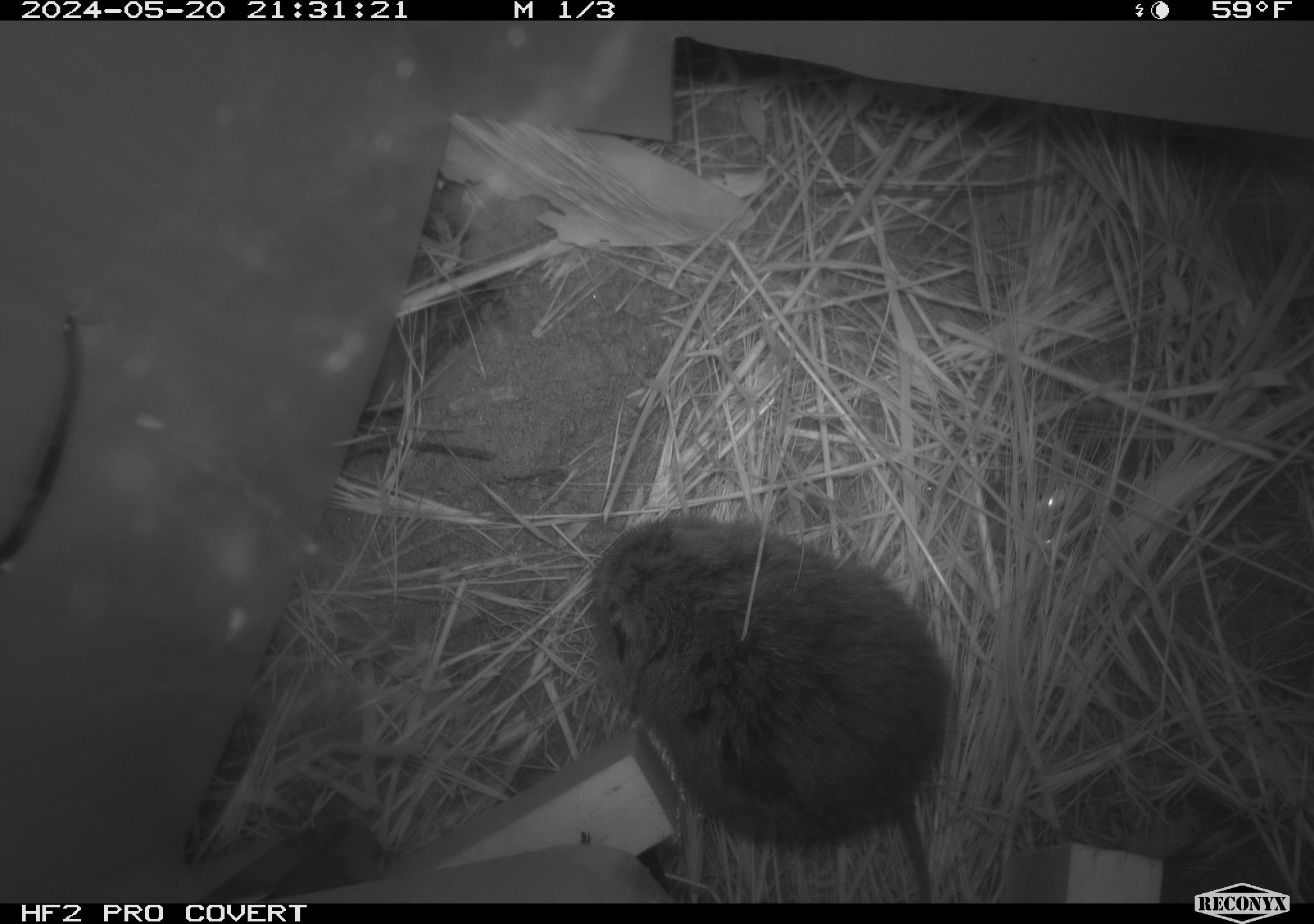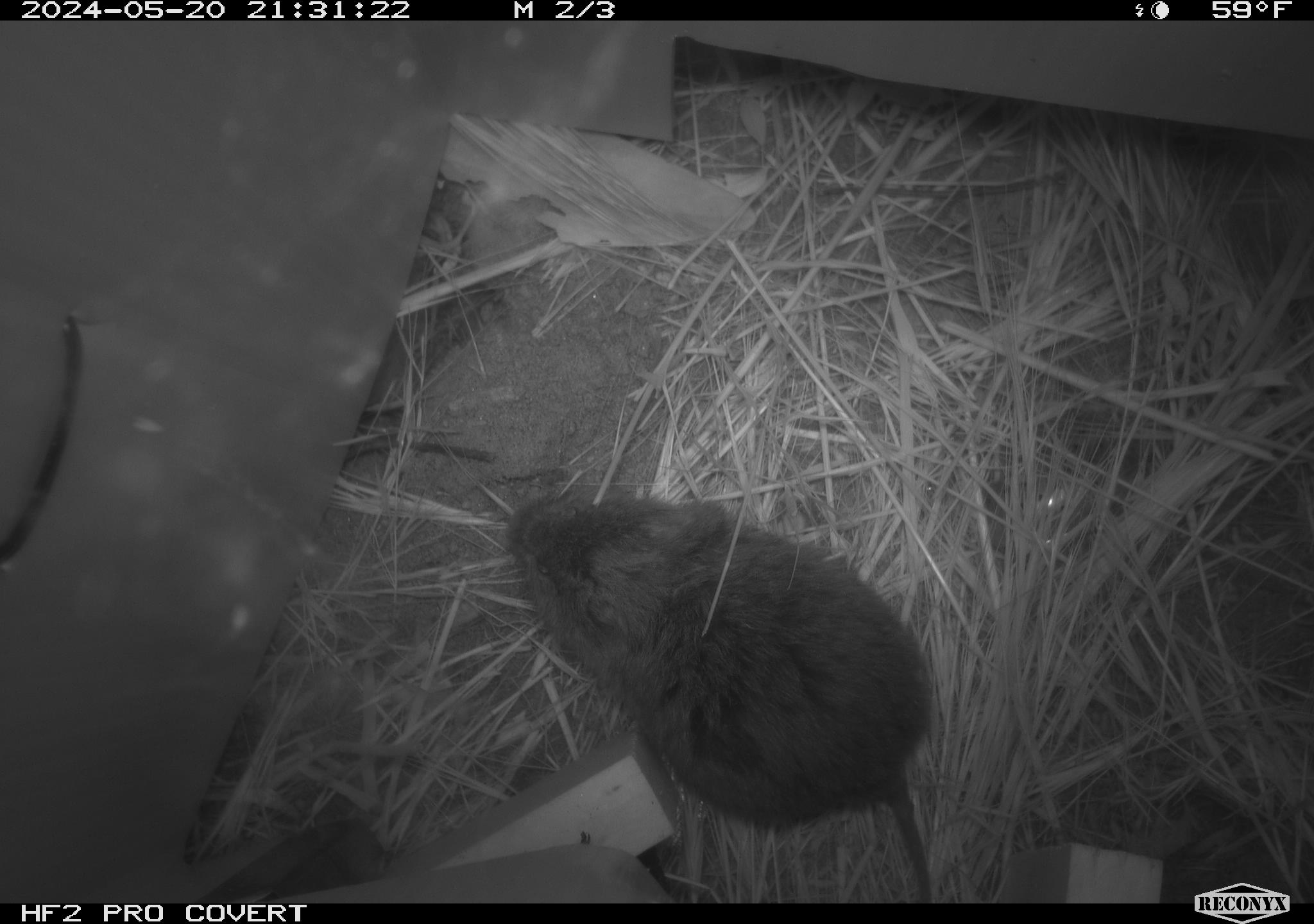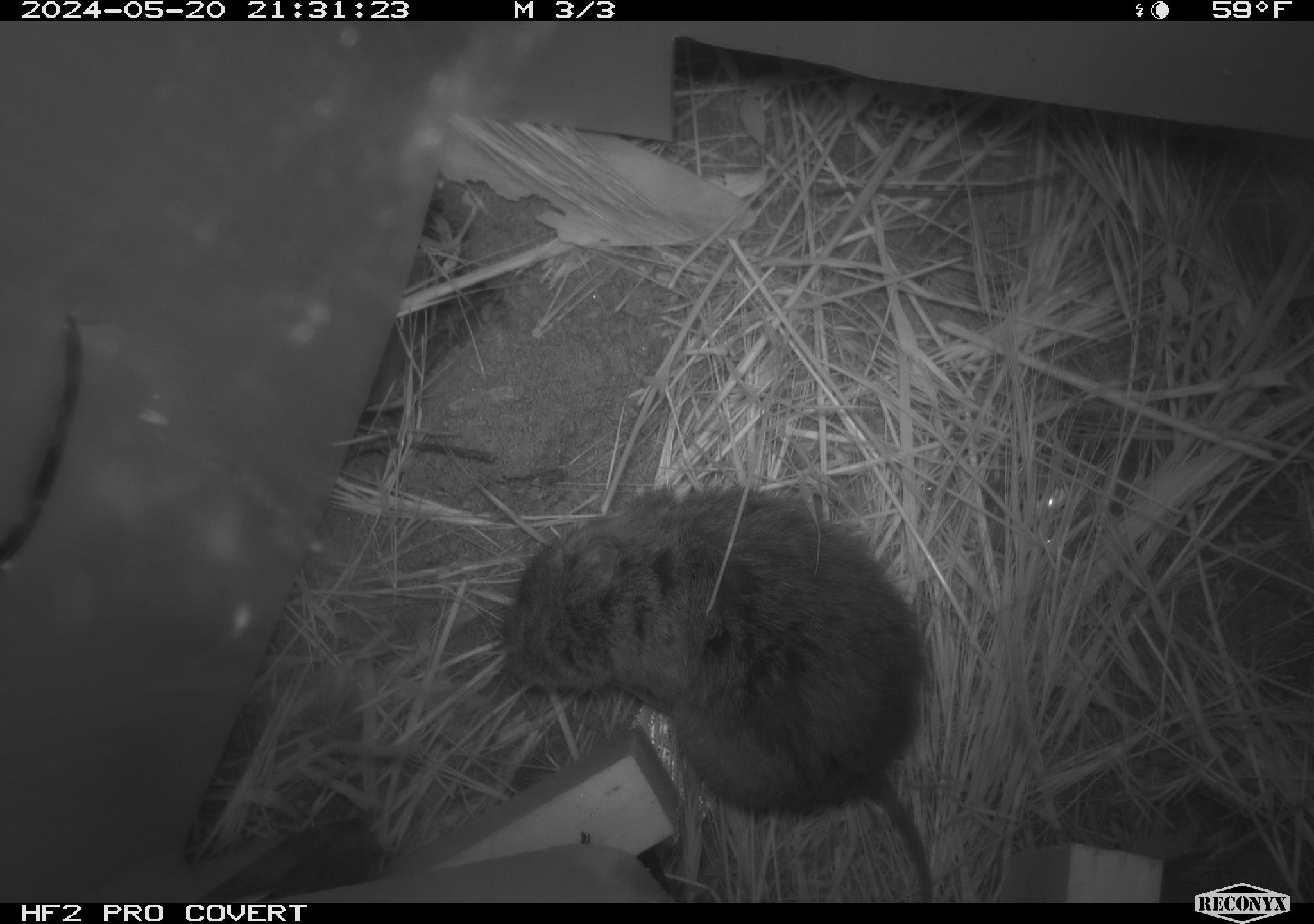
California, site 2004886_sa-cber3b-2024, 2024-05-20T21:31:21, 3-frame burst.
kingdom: Animalia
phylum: Chordata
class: Mammalia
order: Rodentia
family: Cricetidae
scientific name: Arvicolinae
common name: voles, lemmings, and muskrats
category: arvicolinae subfamily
Arvicolinae subfamily (voles, lemmings, and muskrats) (Arvicolinae).